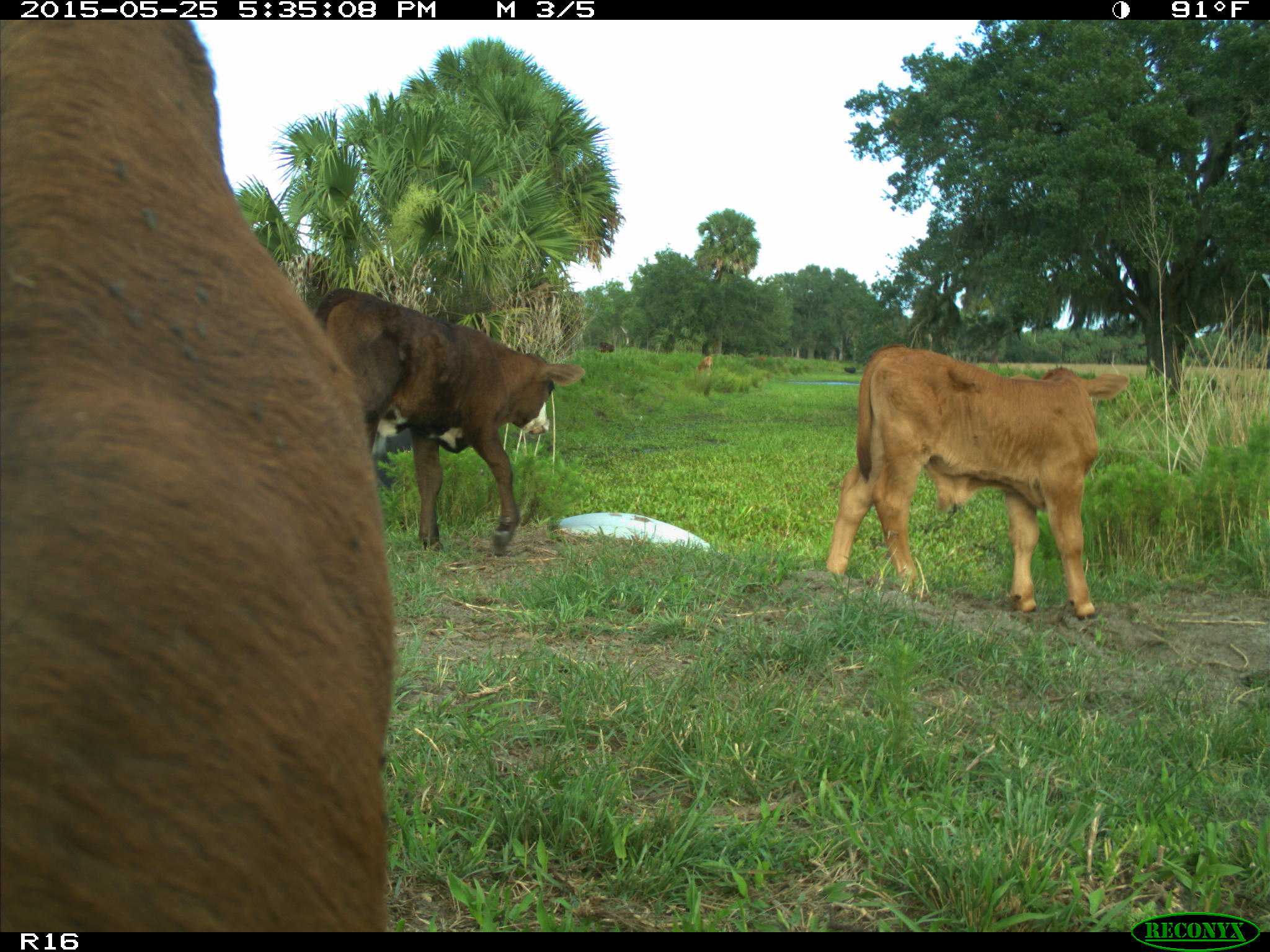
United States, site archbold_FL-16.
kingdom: Animalia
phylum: Chordata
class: Mammalia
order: Artiodactyla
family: Bovidae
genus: Bos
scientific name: Bos taurus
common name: domestic cow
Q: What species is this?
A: Bos taurus (domestic cow).